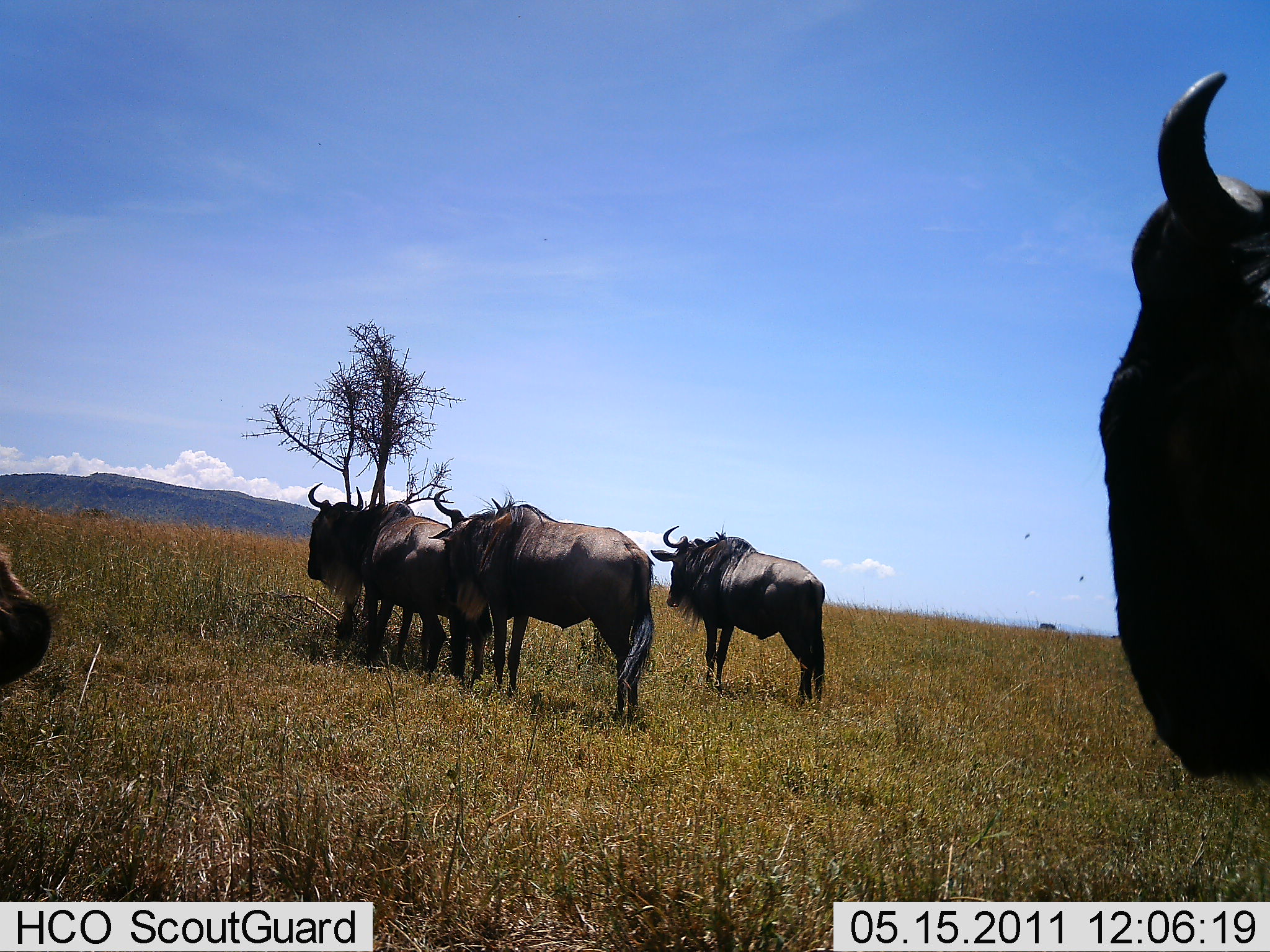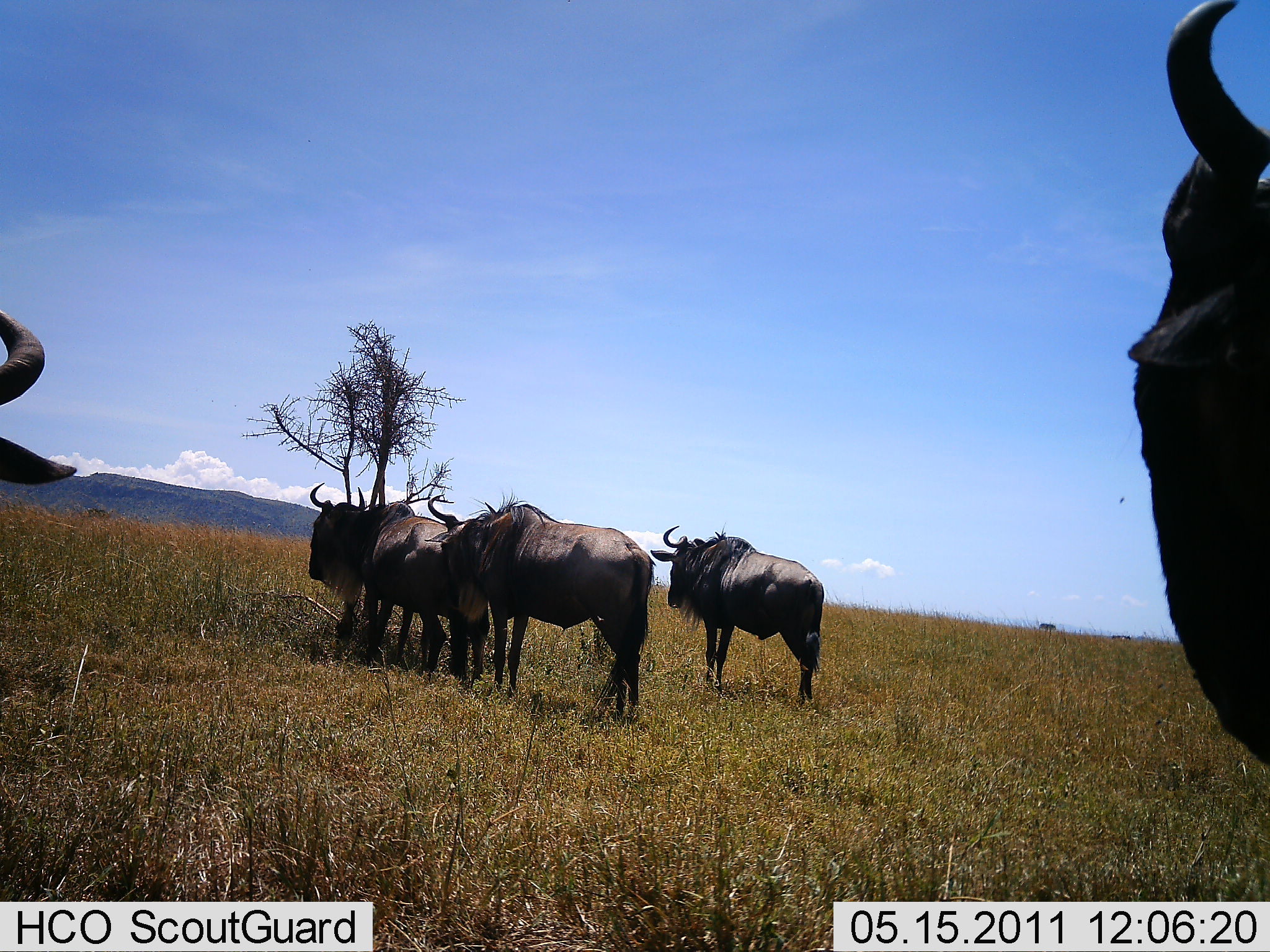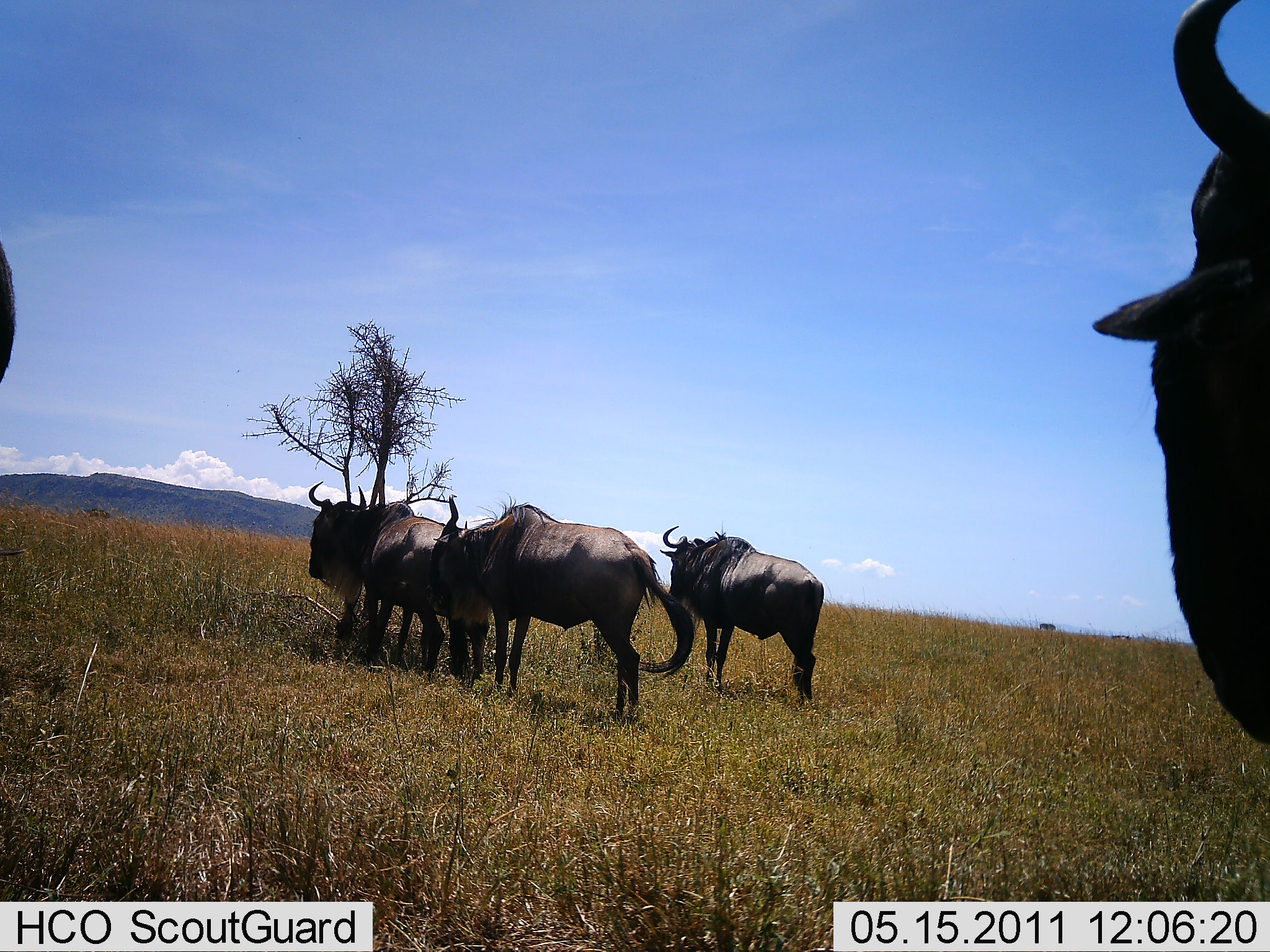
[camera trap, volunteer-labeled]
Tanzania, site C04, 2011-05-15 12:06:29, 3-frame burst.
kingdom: Animalia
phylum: Chordata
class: Mammalia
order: Artiodactyla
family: Bovidae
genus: Connochaetes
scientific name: Connochaetes taurinus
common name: blue wildebeest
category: wildebeest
Wildebeest (blue wildebeest) (Connochaetes taurinus), count 6. Behavior (volunteer vote fractions): standing 79%, resting 7%, moving 14%, interacting 36%. Young present (vote fraction): 0%. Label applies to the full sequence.